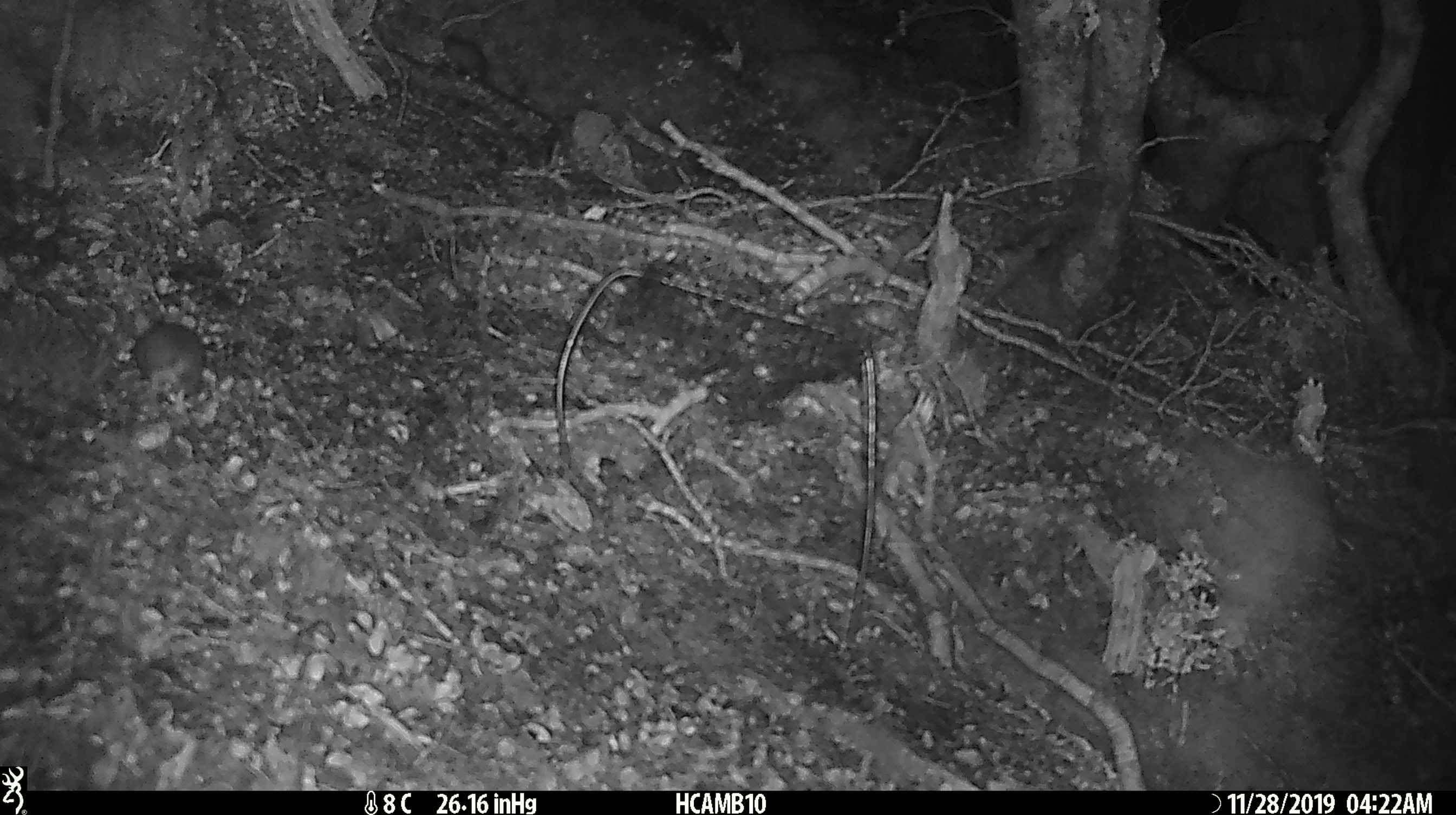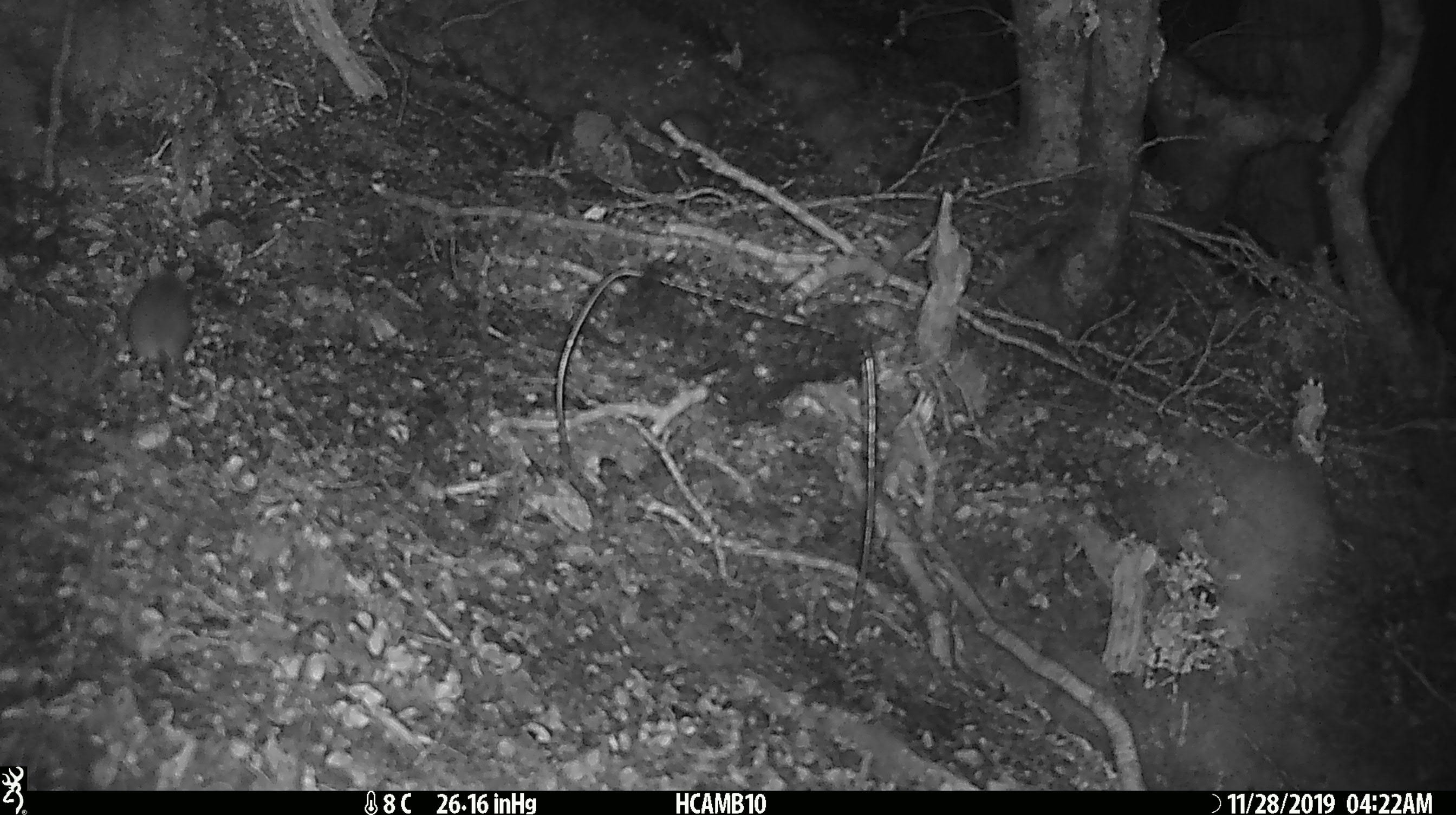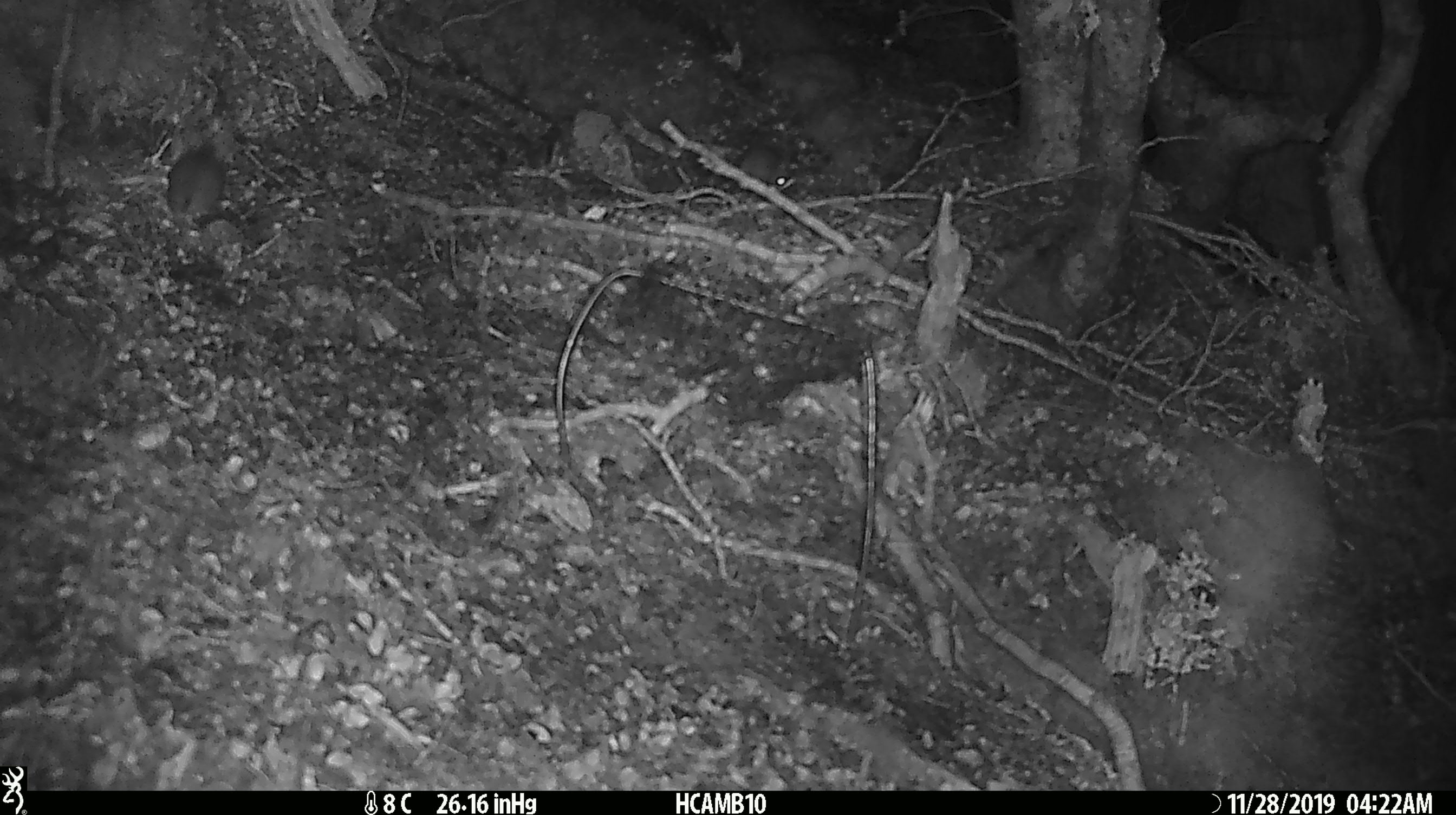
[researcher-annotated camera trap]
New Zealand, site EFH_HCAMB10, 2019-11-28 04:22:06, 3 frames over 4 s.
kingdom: Animalia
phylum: Chordata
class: Mammalia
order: Rodentia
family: Muridae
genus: Mus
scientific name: Mus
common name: mouse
Mouse (Mus).